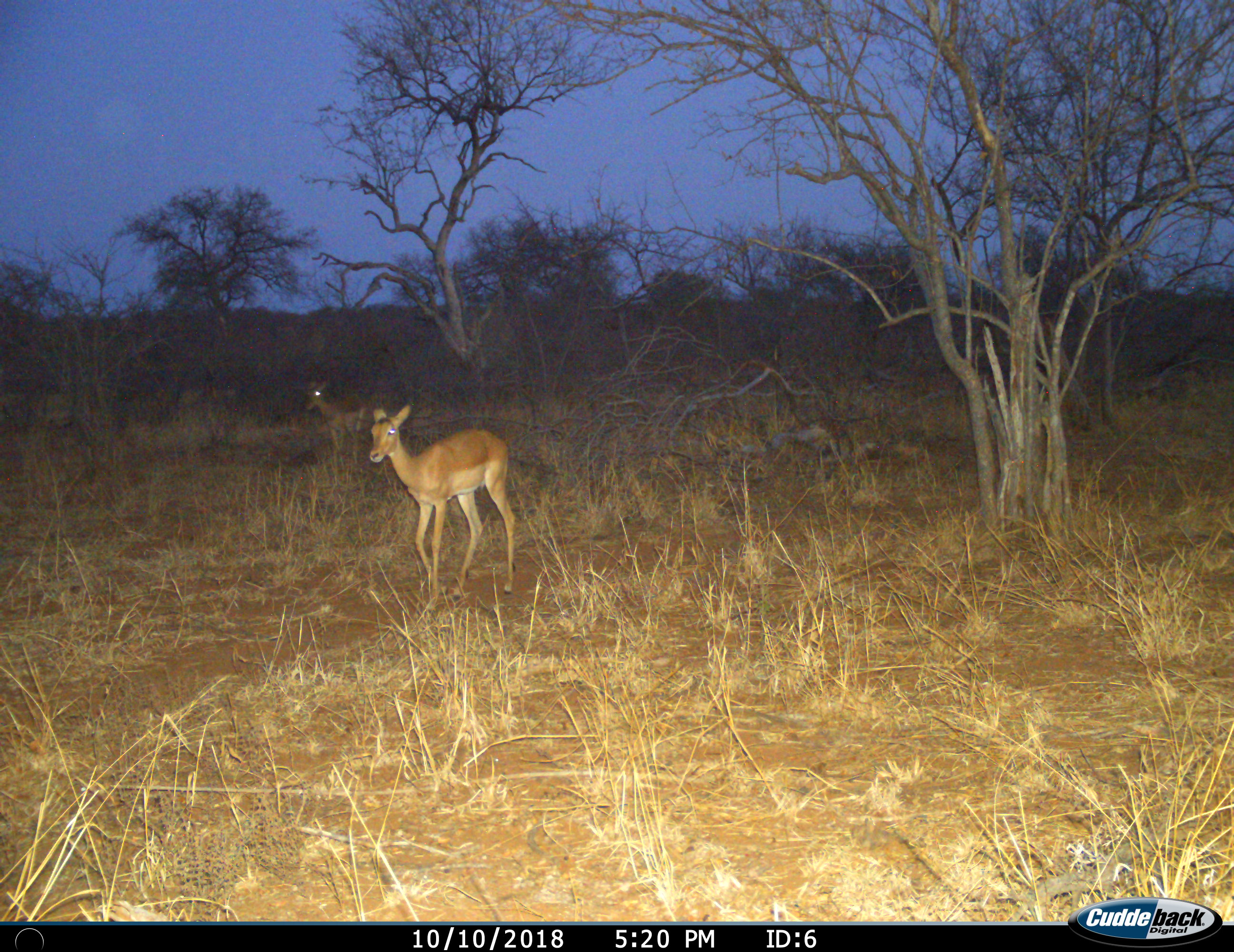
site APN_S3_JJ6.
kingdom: Animalia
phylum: Chordata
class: Mammalia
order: Artiodactyla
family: Bovidae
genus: Aepyceros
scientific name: Aepyceros melampus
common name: impala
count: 2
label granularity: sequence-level